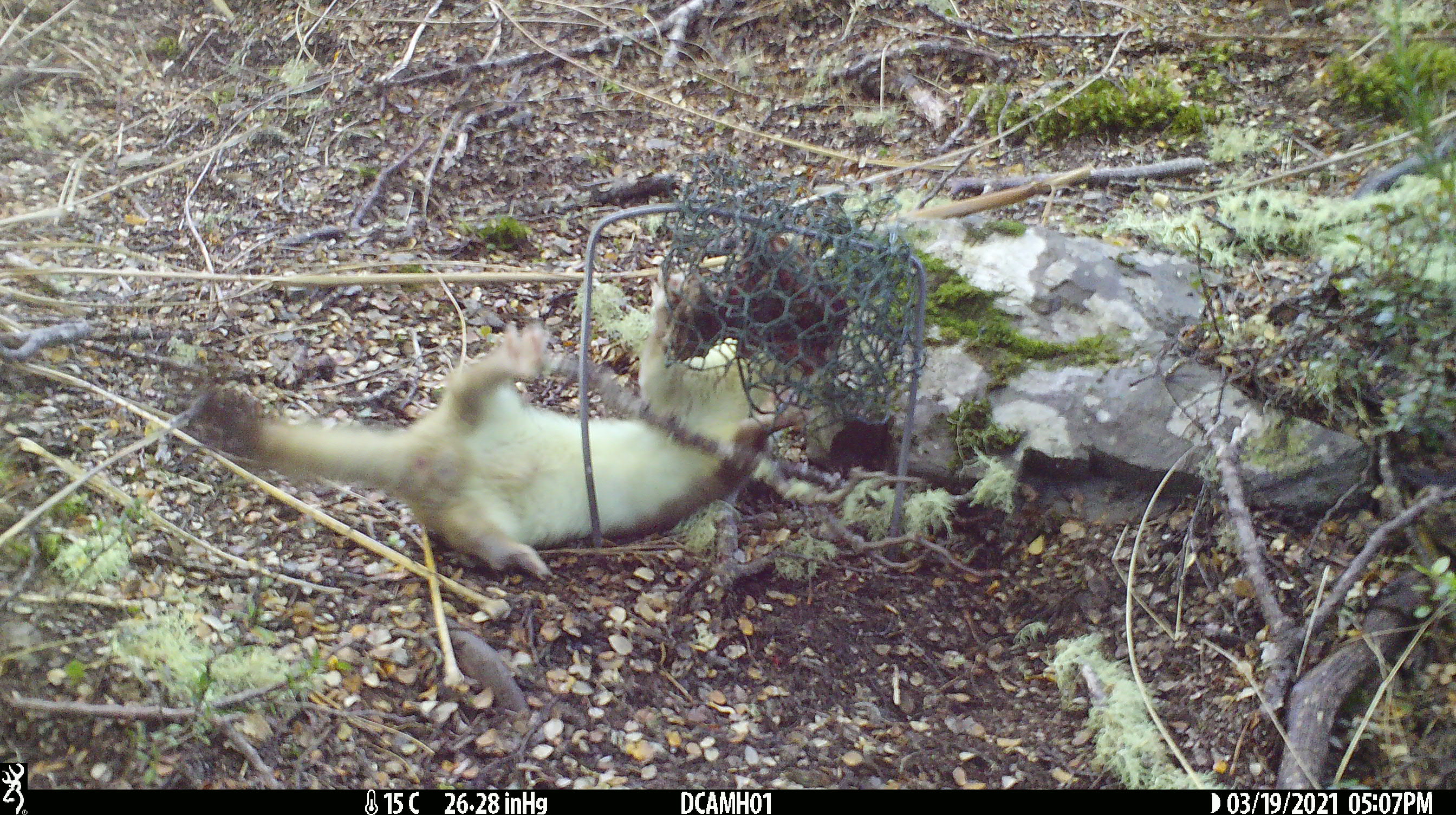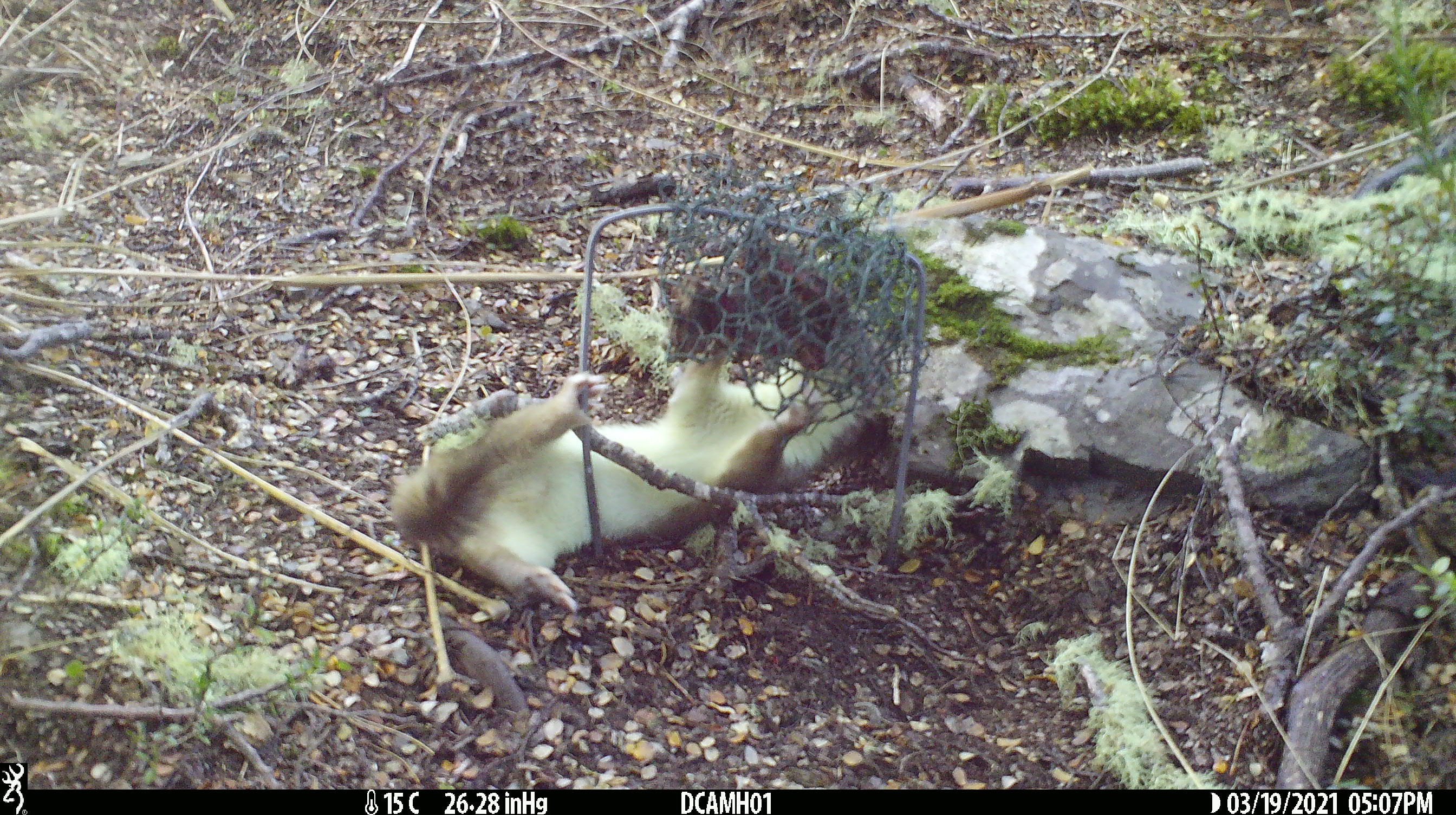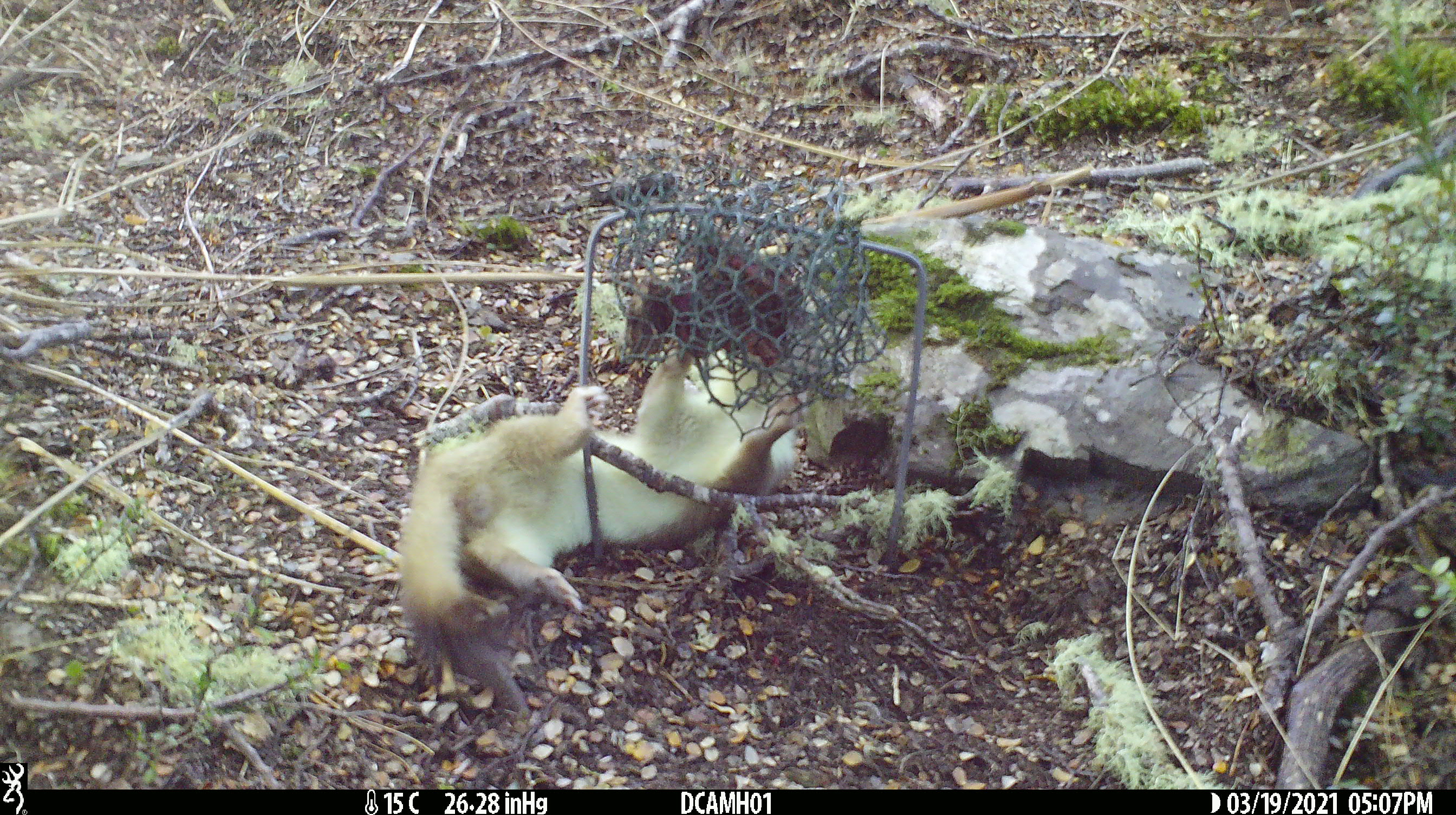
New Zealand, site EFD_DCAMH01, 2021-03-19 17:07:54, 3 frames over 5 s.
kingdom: Animalia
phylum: Chordata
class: Mammalia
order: Carnivora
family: Mustelidae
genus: Mustela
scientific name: Mustela erminea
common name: stoat